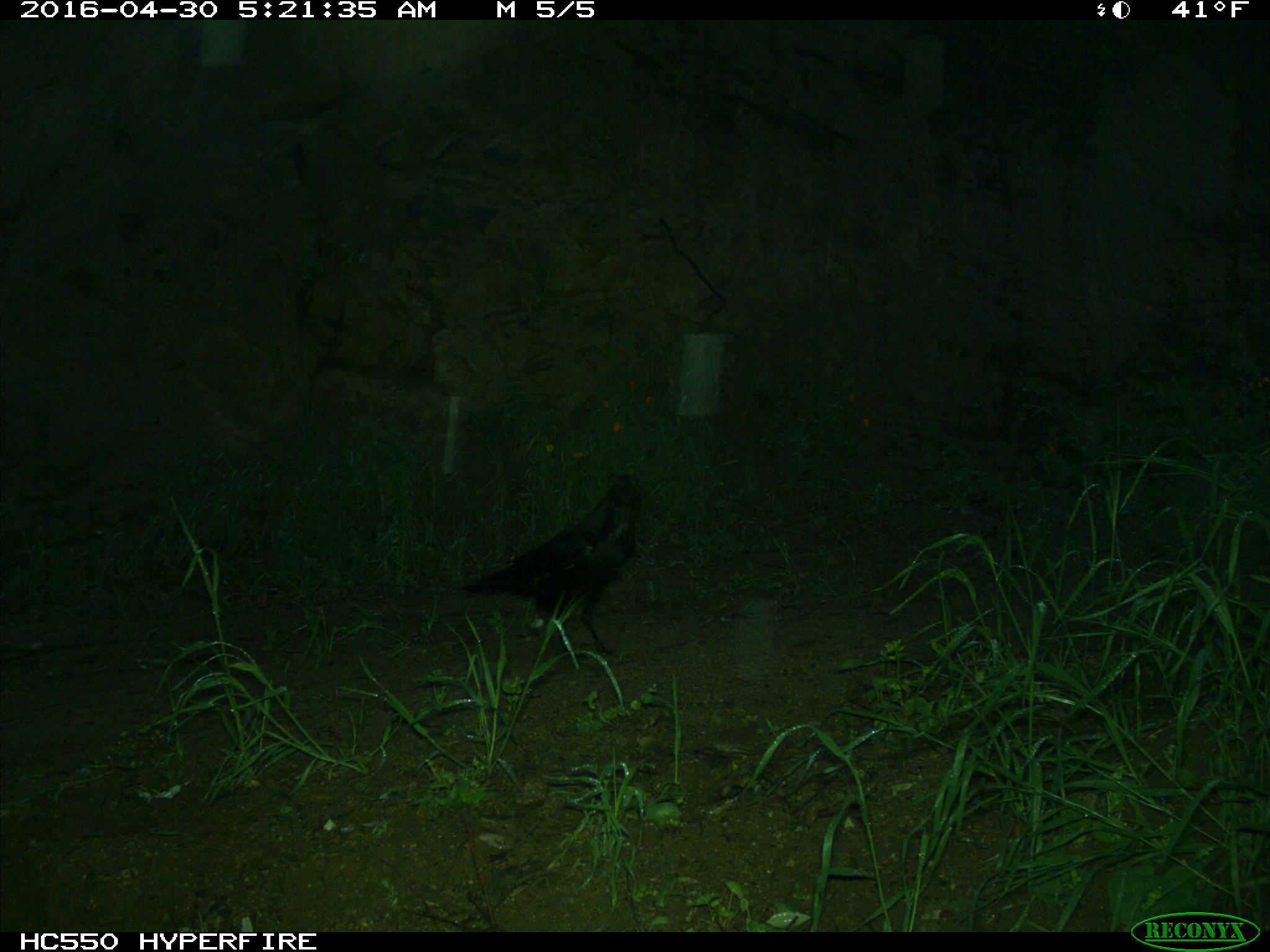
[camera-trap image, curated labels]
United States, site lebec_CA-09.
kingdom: Animalia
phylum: Chordata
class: Aves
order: Passeriformes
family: Corvidae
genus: Corvus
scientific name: Corvus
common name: crows and ravens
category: unidentified corvus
Unidentified corvus (crows and ravens) (Corvus).